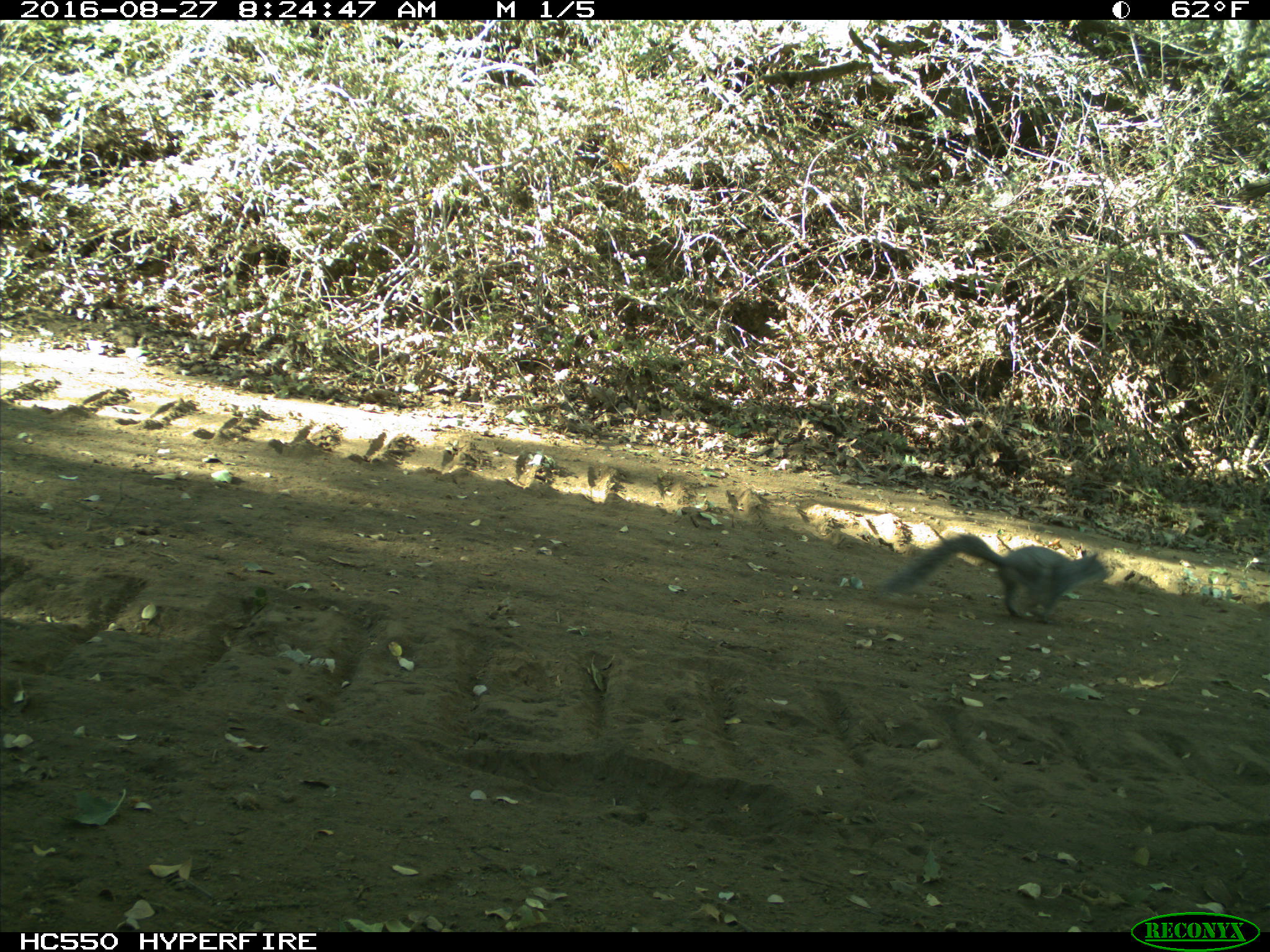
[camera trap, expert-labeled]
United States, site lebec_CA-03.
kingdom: Animalia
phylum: Chordata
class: Mammalia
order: Rodentia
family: Sciuridae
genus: Sciurus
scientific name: Sciurus carolinensis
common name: eastern gray squirrel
Sciurus carolinensis (eastern gray squirrel).